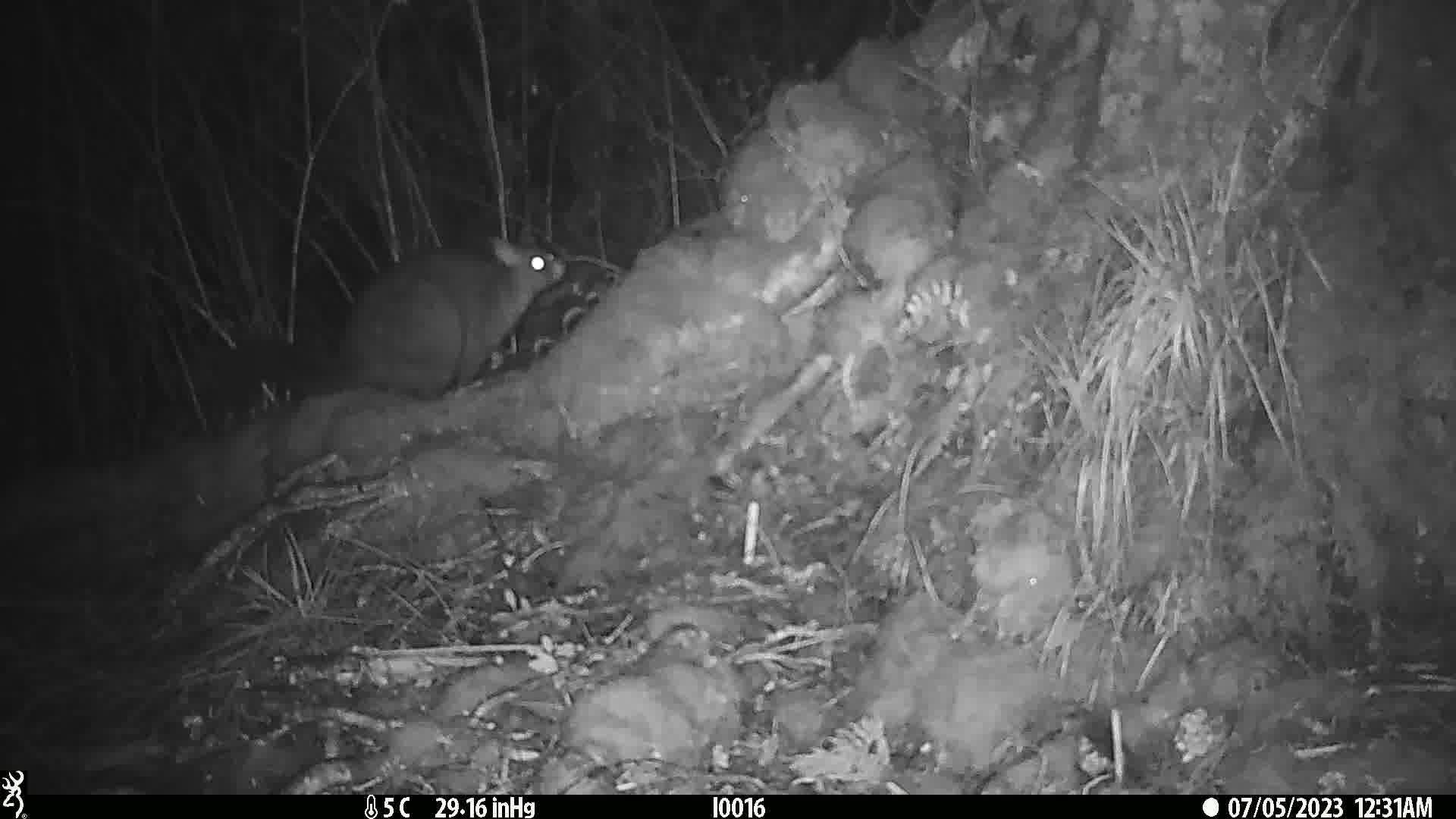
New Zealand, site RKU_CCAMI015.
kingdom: Animalia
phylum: Chordata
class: Mammalia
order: Diprotodontia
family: Phalangeridae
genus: Trichosurus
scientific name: Trichosurus vulpecula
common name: common brushtail possum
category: possum